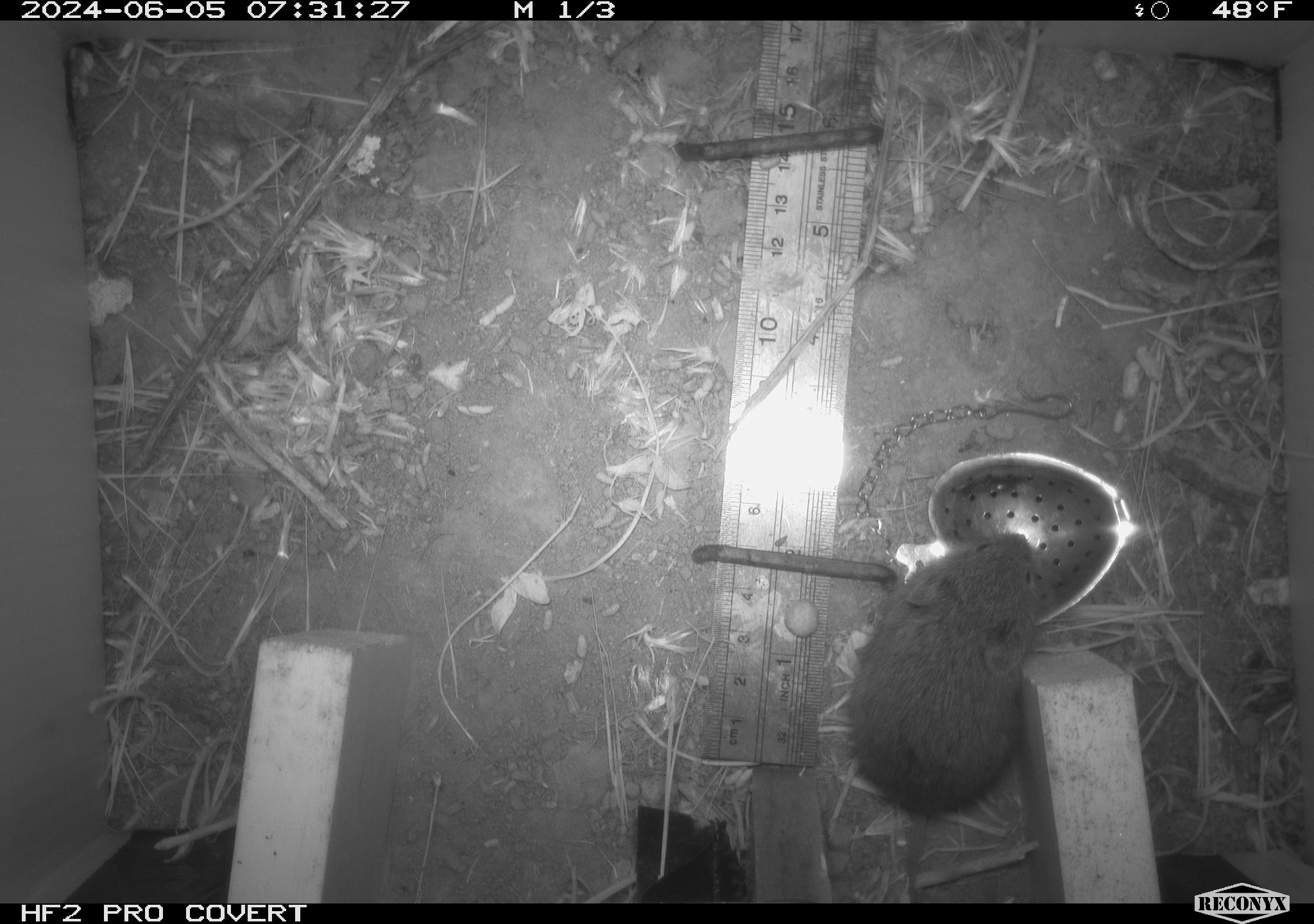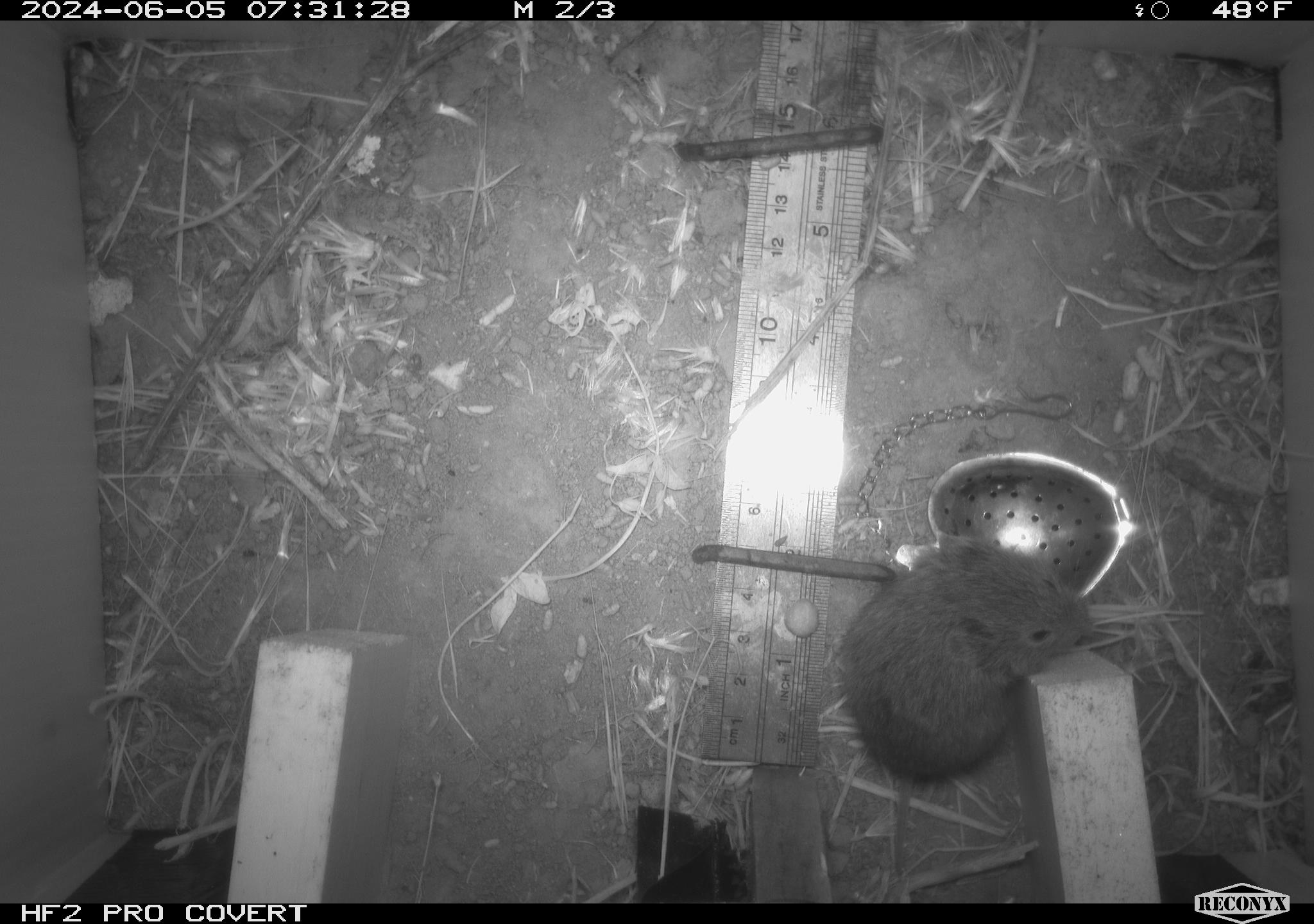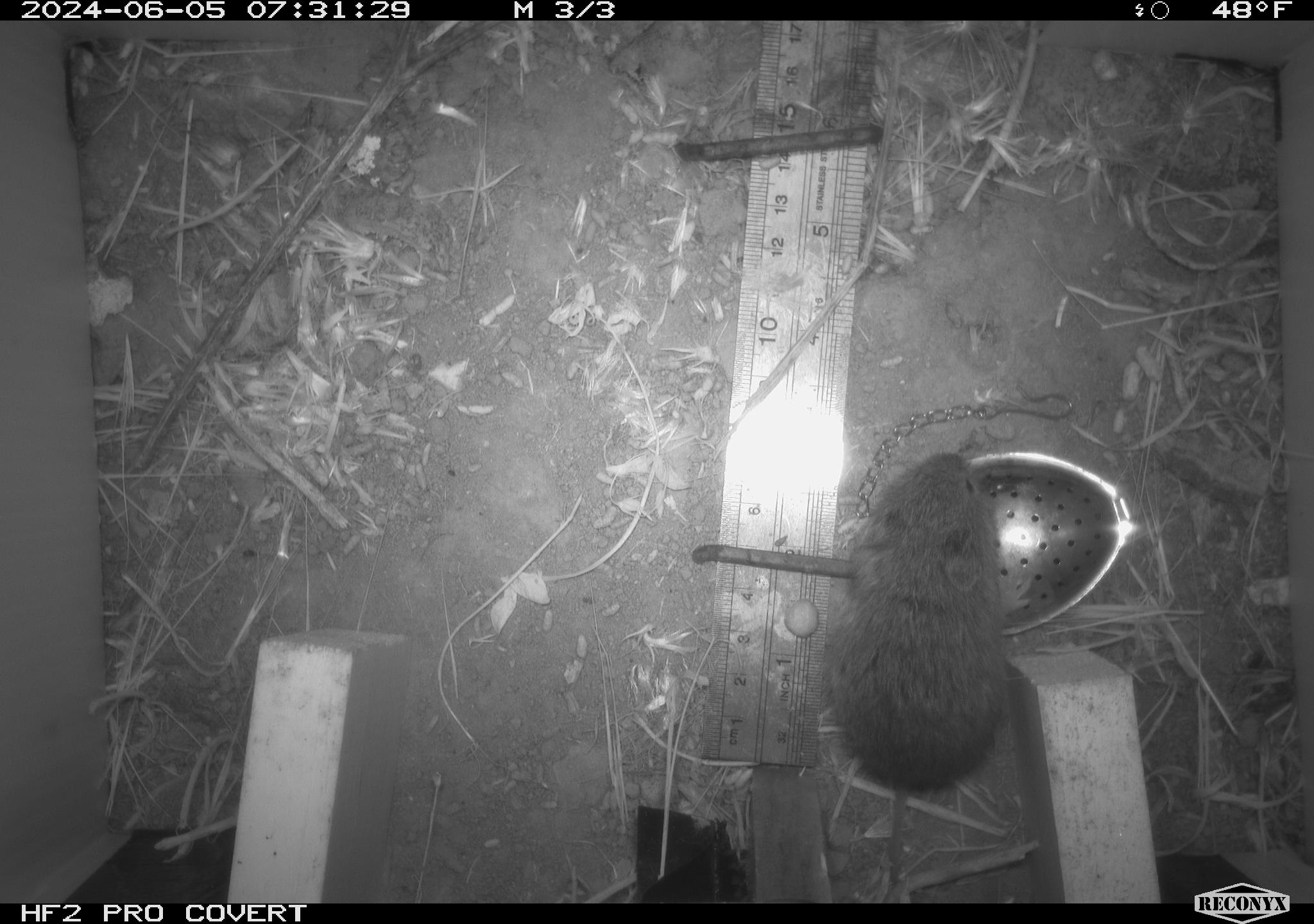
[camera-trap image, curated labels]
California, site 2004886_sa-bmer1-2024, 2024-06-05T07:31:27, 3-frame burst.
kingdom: Animalia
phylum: Chordata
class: Mammalia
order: Rodentia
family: Cricetidae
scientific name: Arvicolinae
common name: voles, lemmings, and muskrats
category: arvicolinae subfamily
Arvicolinae subfamily (voles, lemmings, and muskrats) (Arvicolinae).